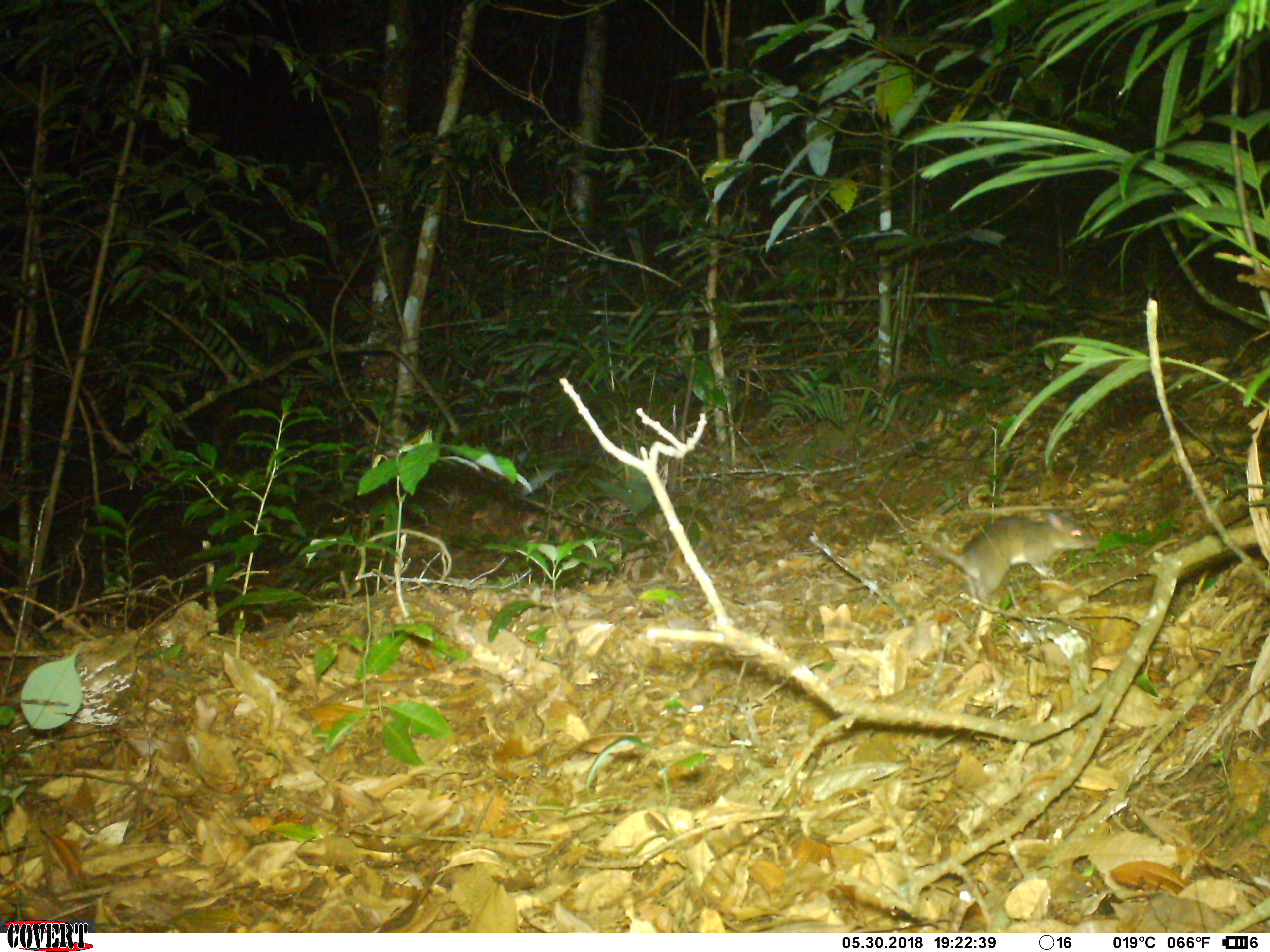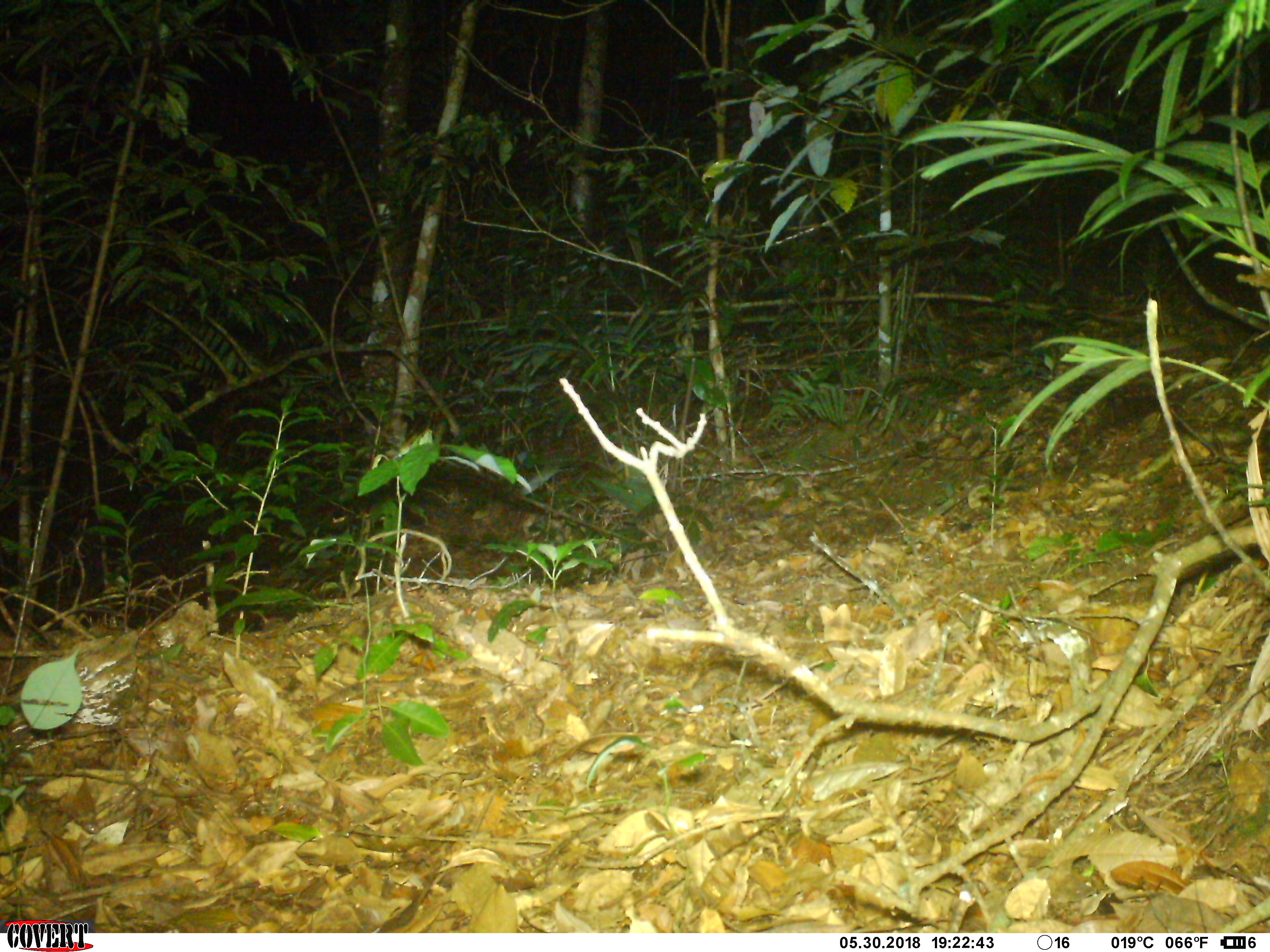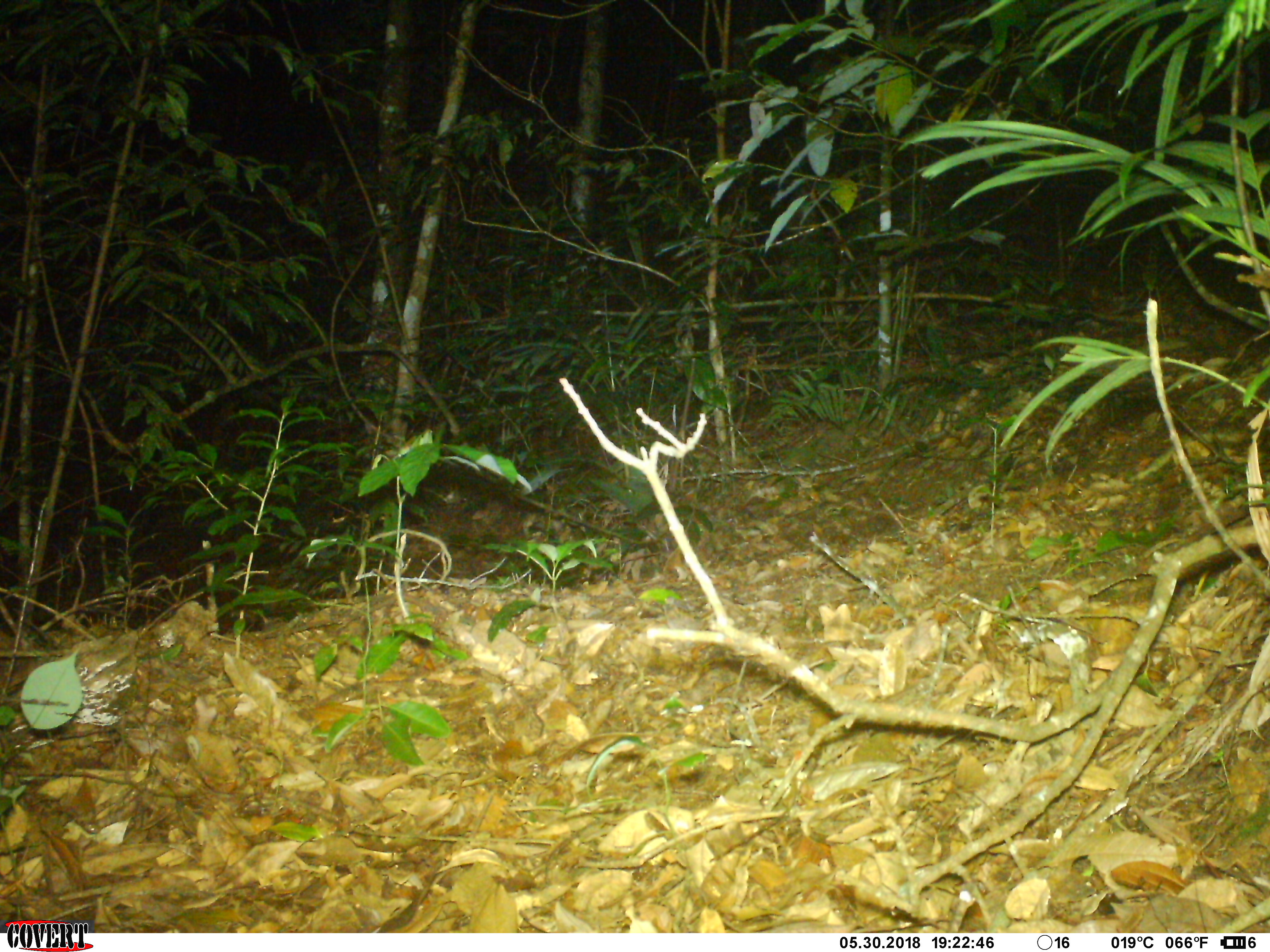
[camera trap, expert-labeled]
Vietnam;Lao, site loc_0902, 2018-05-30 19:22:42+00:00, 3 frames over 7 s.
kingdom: Animalia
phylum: Chordata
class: Mammalia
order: Rodentia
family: Muridae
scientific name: Muridae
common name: old-world mice and rats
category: unidentified murid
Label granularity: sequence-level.